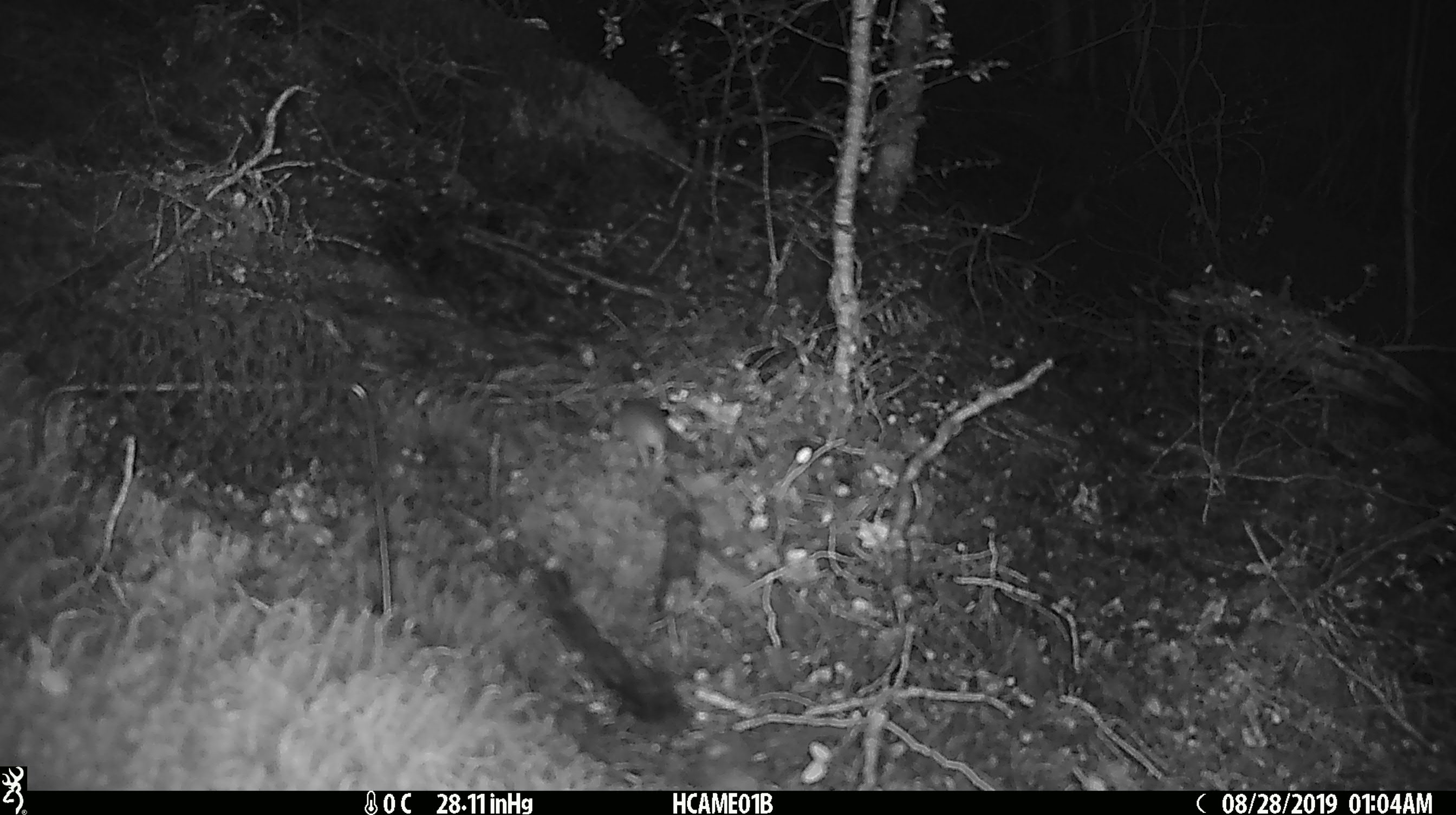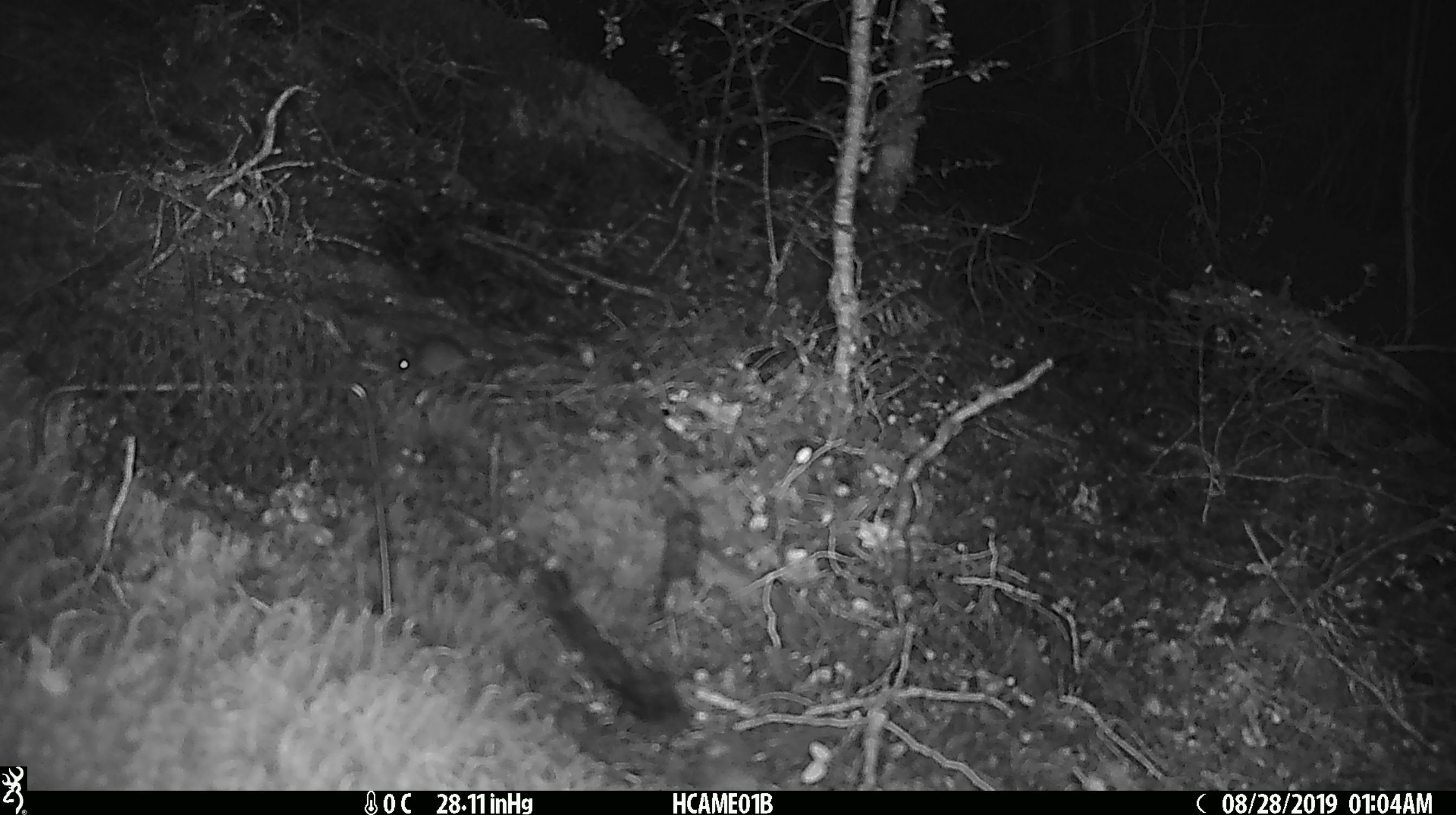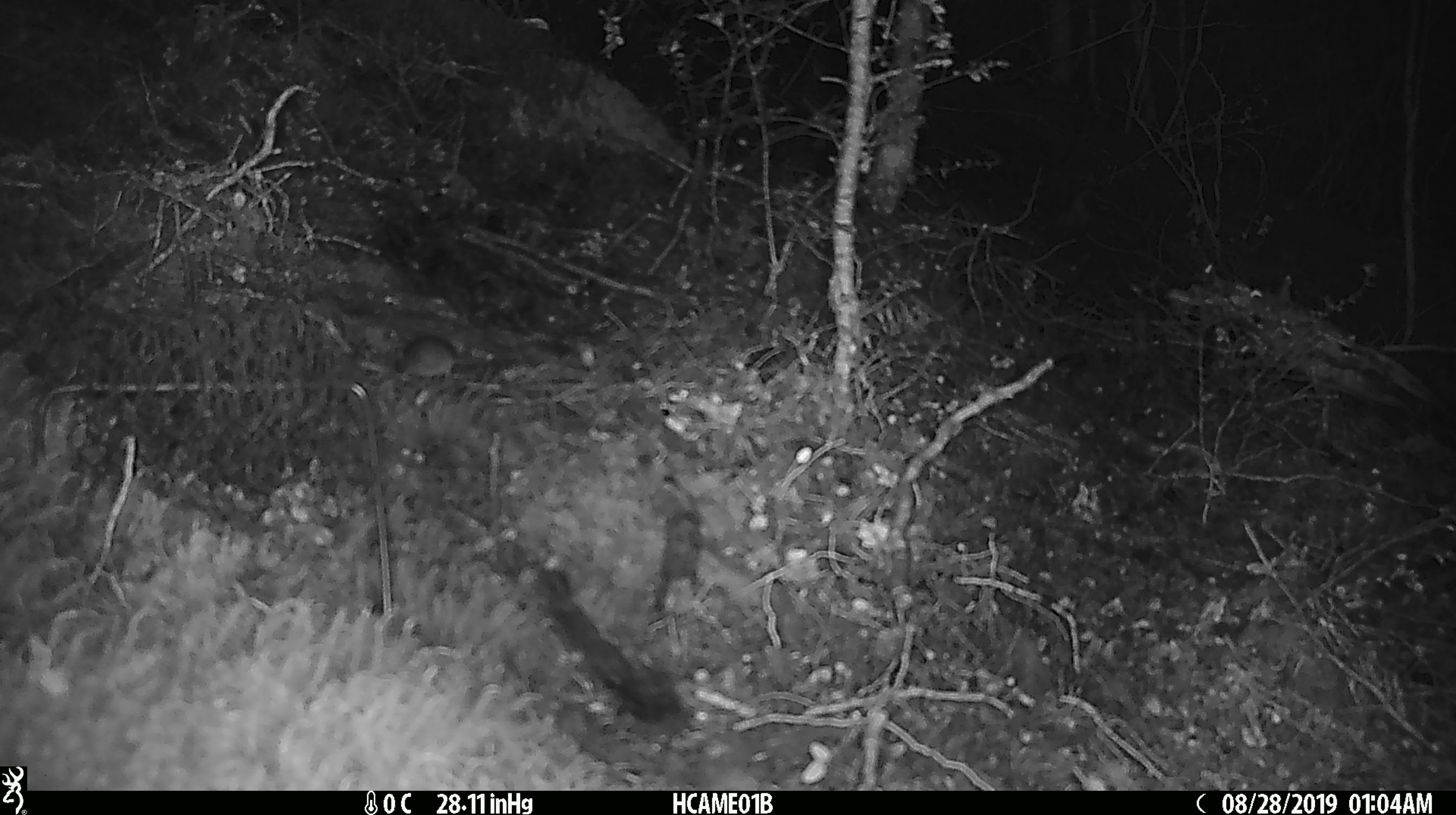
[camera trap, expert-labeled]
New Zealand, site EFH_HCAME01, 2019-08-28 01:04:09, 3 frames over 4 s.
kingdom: Animalia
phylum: Chordata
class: Mammalia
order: Rodentia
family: Muridae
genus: Mus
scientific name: Mus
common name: mouse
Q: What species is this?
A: Mouse (Mus).